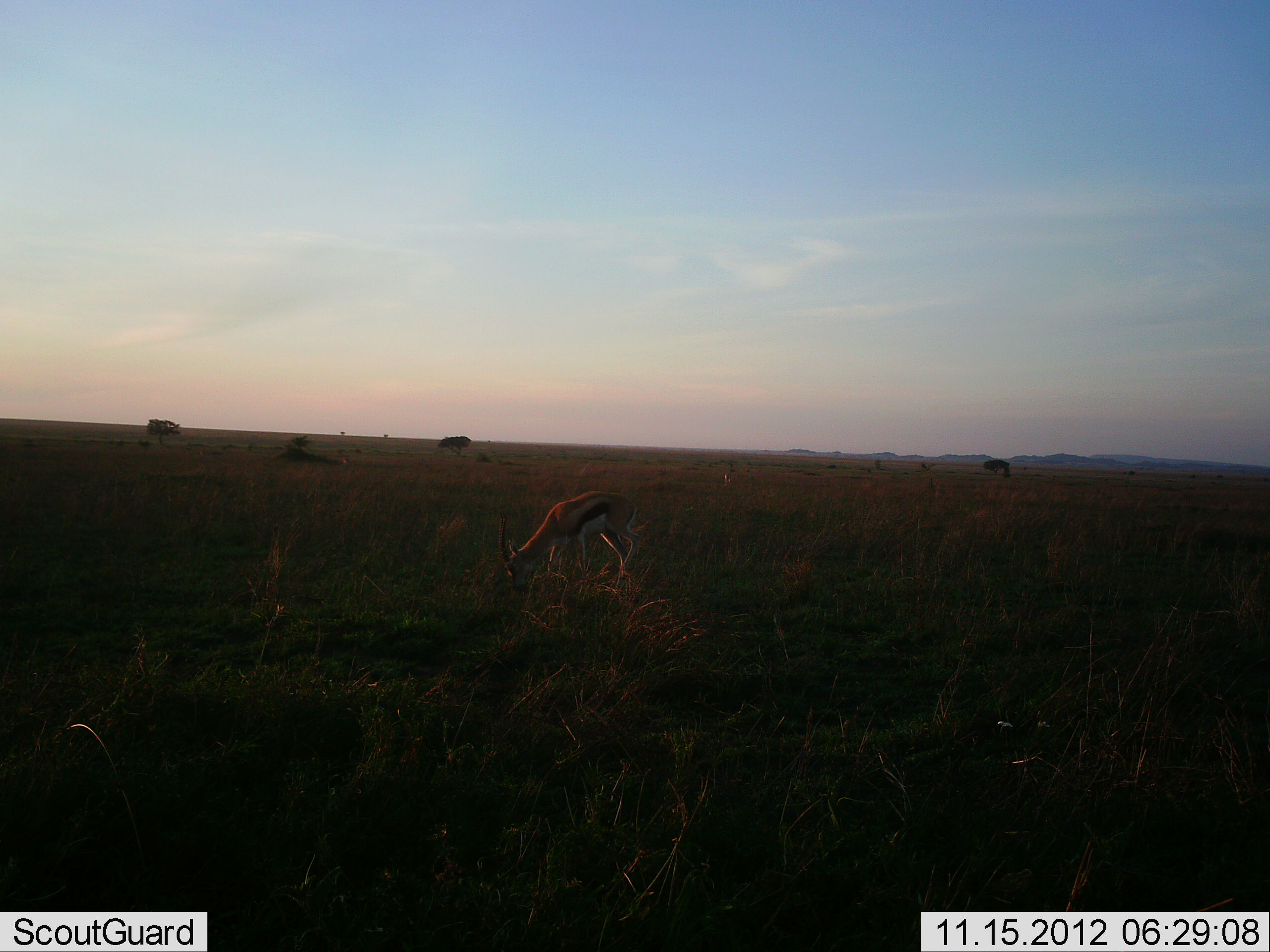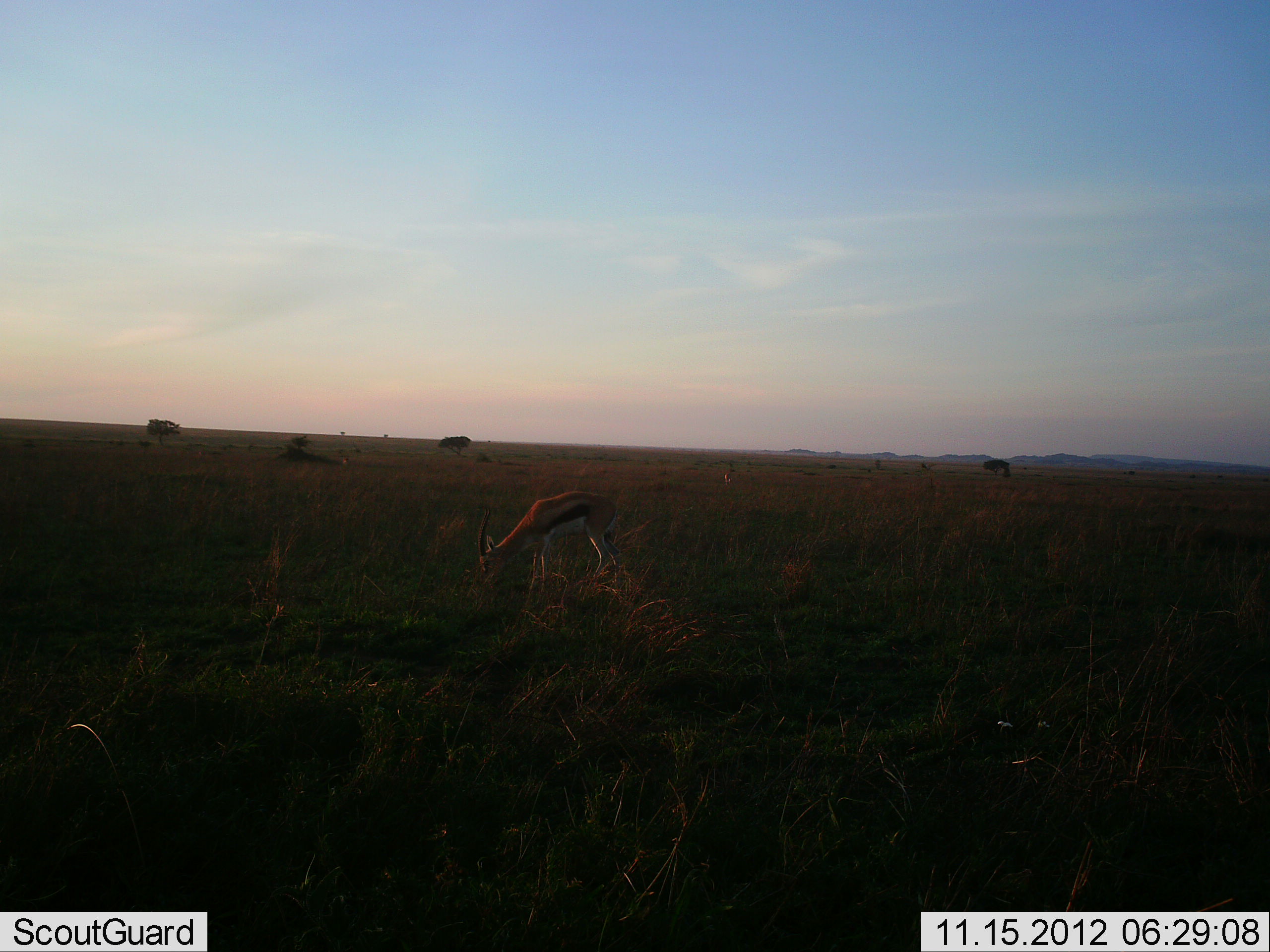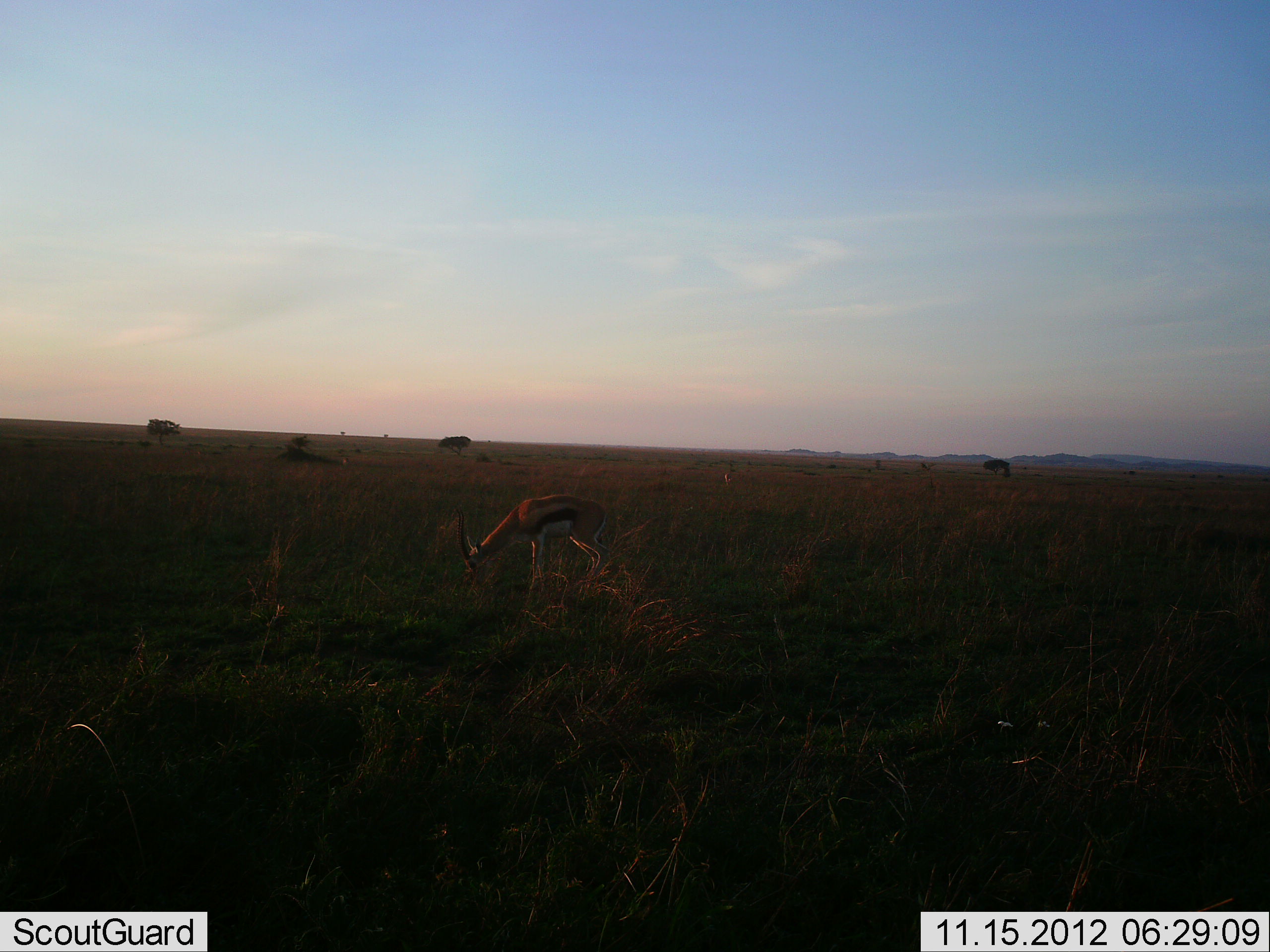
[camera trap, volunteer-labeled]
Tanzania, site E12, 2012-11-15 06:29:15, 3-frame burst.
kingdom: Animalia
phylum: Chordata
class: Mammalia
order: Artiodactyla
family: Bovidae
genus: Eudorcas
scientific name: Eudorcas thomsonii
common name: thomson's gazelle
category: gazellethomsons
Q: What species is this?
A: Gazellethomsons (thomson's gazelle) (Eudorcas thomsonii).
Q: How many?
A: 1.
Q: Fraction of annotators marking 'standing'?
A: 10%.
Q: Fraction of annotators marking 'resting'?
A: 0%.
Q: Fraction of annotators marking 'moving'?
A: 10%.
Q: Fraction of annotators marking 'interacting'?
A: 0%.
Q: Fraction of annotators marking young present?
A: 0%.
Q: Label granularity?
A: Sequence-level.